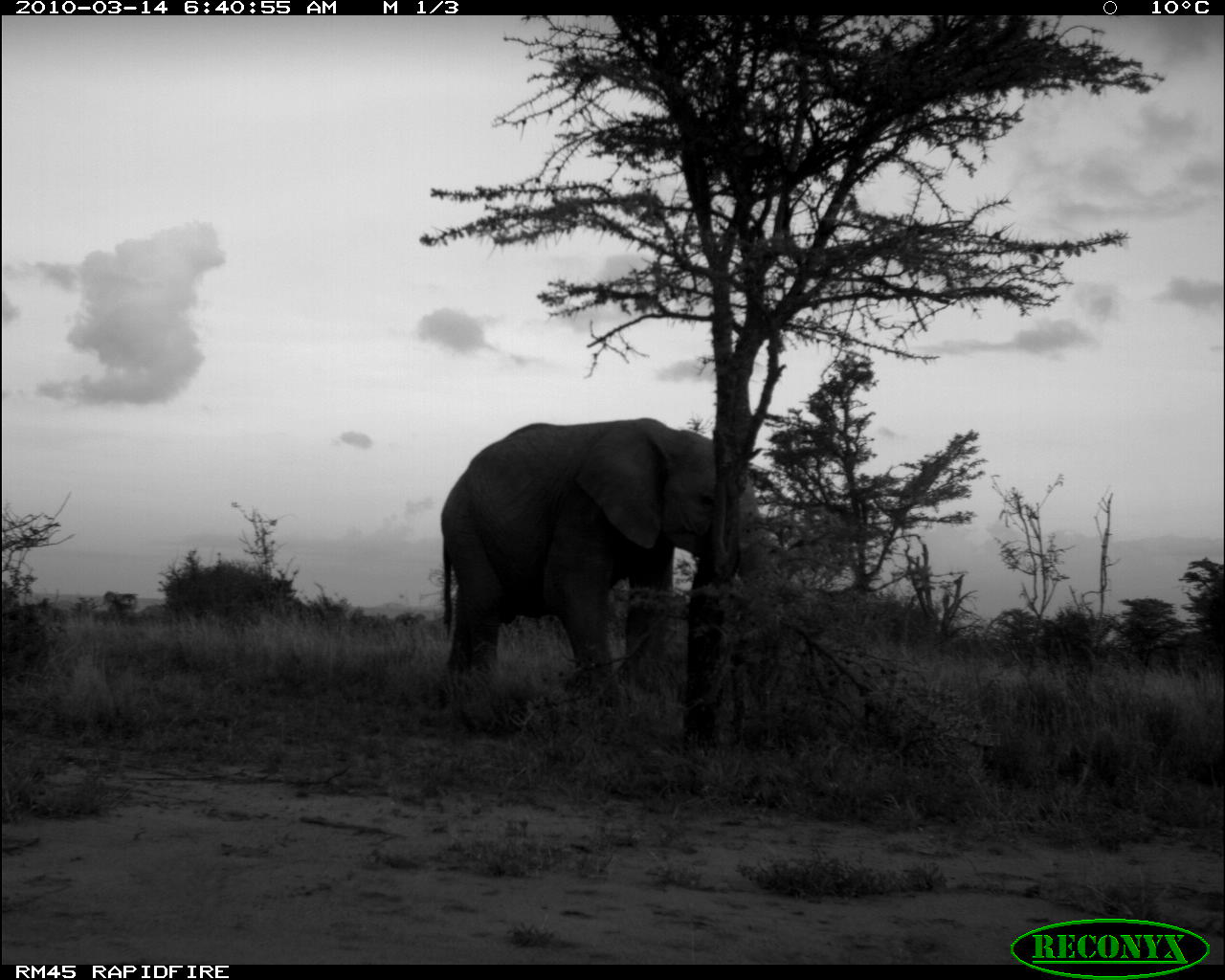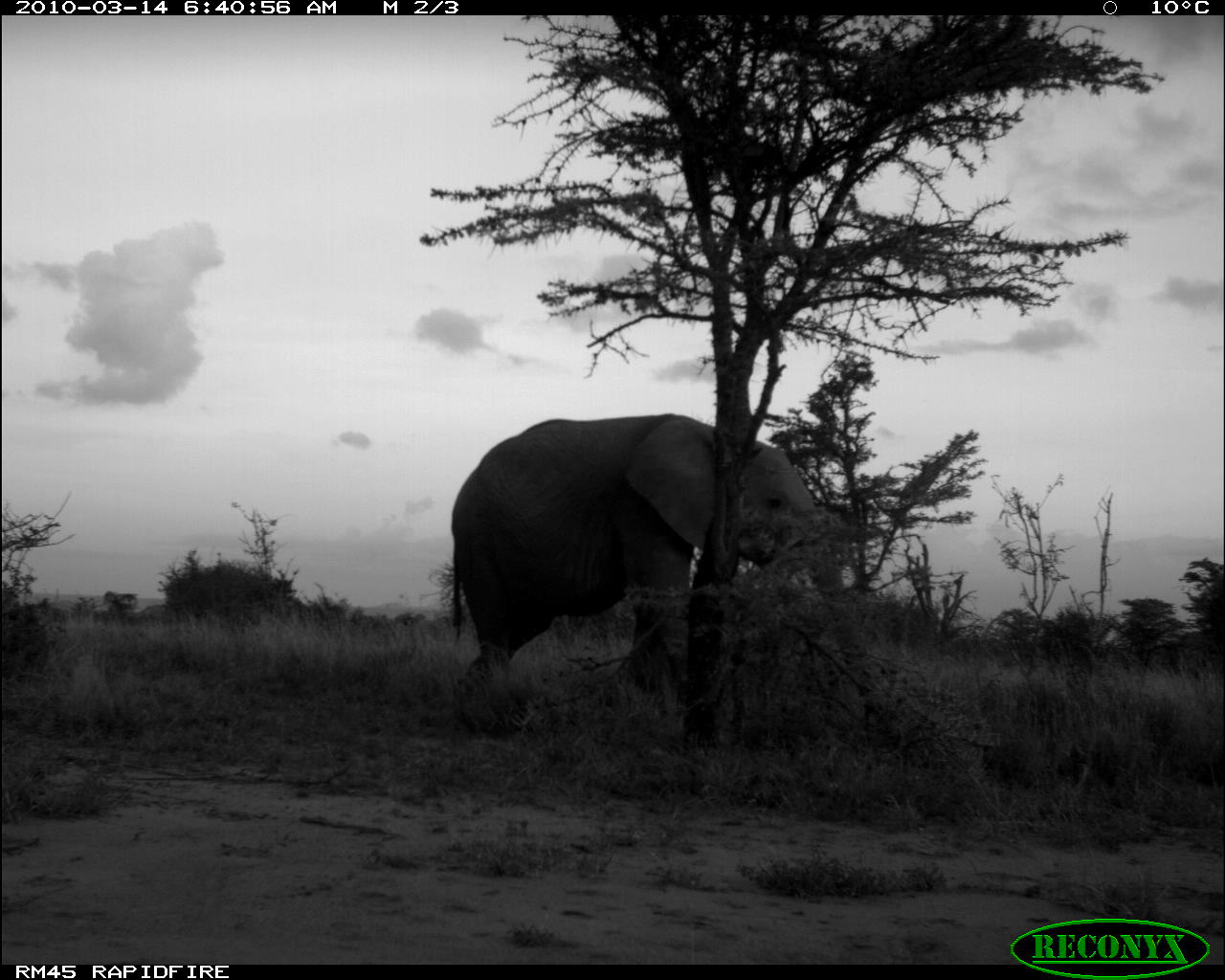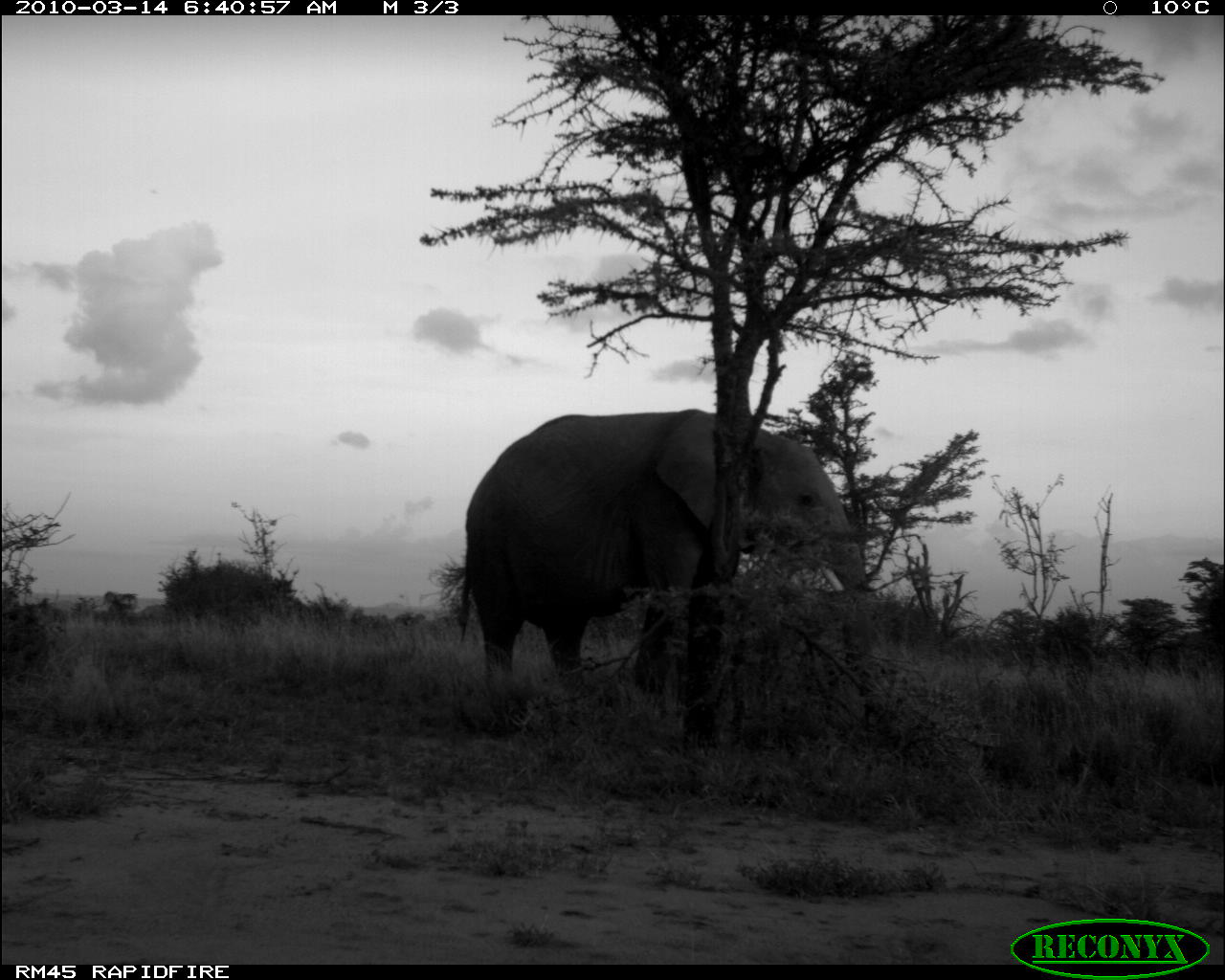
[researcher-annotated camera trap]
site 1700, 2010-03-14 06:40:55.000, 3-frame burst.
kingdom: Animalia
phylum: Chordata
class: Mammalia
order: Proboscidea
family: Elephantidae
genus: Loxodonta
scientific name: Loxodonta africana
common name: african bush elephant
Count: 1.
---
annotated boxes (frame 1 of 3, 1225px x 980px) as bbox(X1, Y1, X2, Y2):
loxodonta africana: bbox(436, 416, 774, 742)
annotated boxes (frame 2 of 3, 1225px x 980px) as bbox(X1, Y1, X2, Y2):
loxodonta africana: bbox(444, 407, 905, 750)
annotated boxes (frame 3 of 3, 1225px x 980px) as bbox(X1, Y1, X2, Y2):
loxodonta africana: bbox(450, 403, 918, 774)